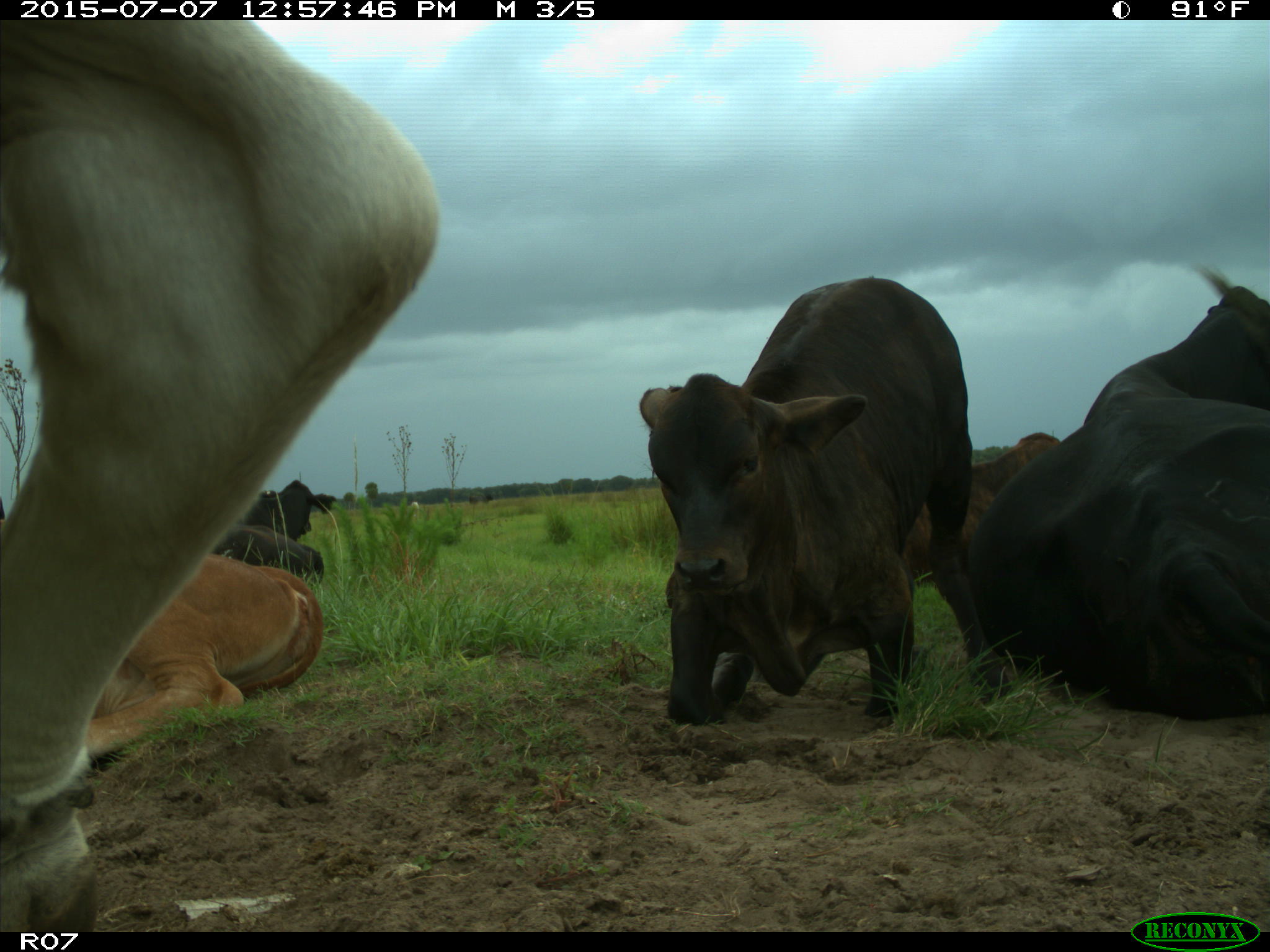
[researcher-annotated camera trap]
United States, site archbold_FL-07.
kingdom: Animalia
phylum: Chordata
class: Mammalia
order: Artiodactyla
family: Bovidae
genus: Bos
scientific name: Bos taurus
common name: domestic cow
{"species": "Bos taurus (domestic cow)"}